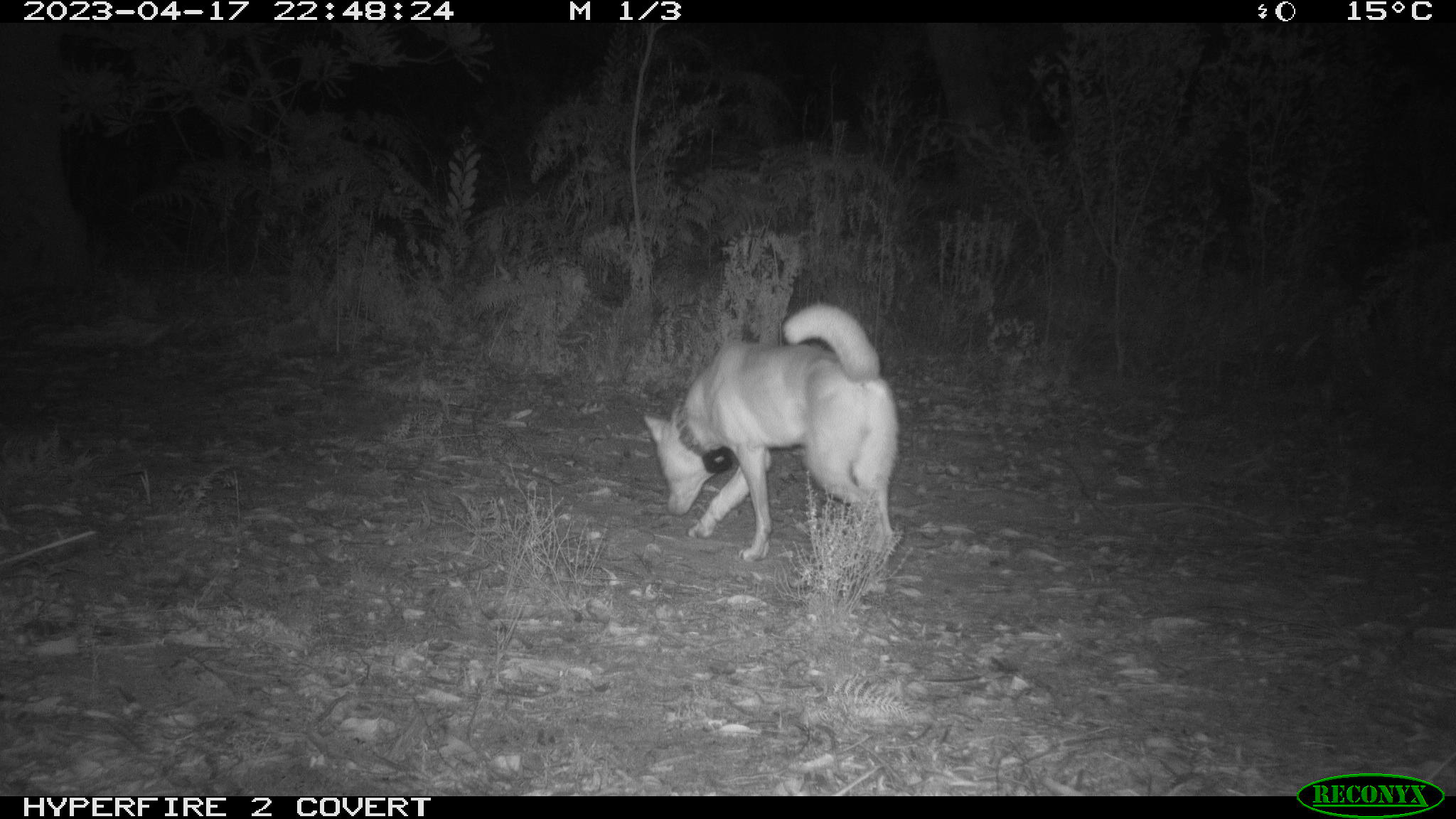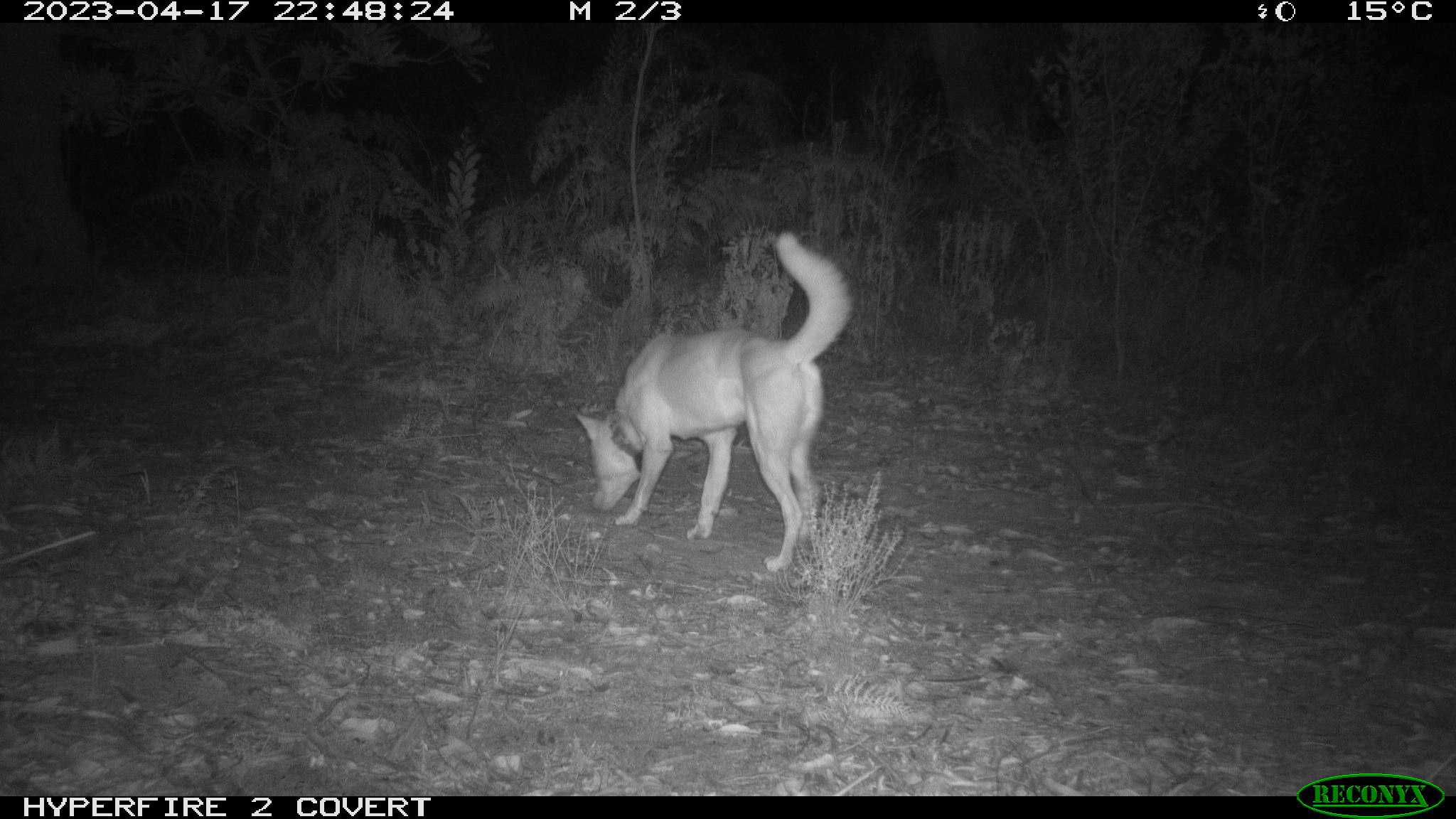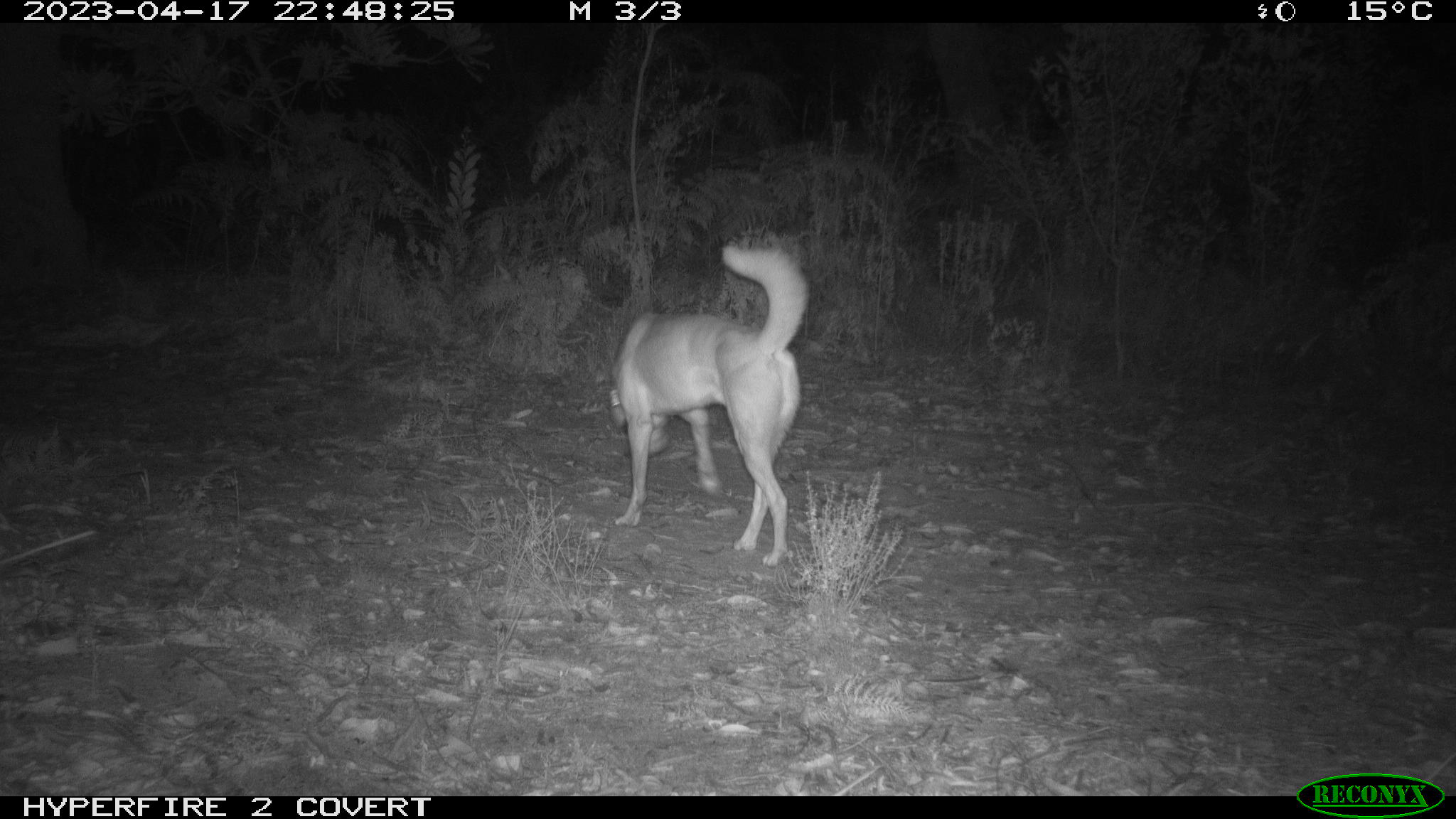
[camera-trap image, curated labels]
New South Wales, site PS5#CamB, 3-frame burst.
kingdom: Animalia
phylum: Chordata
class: Mammalia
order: Carnivora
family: Canidae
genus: Canis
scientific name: Canis familiaris dingo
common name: dingo